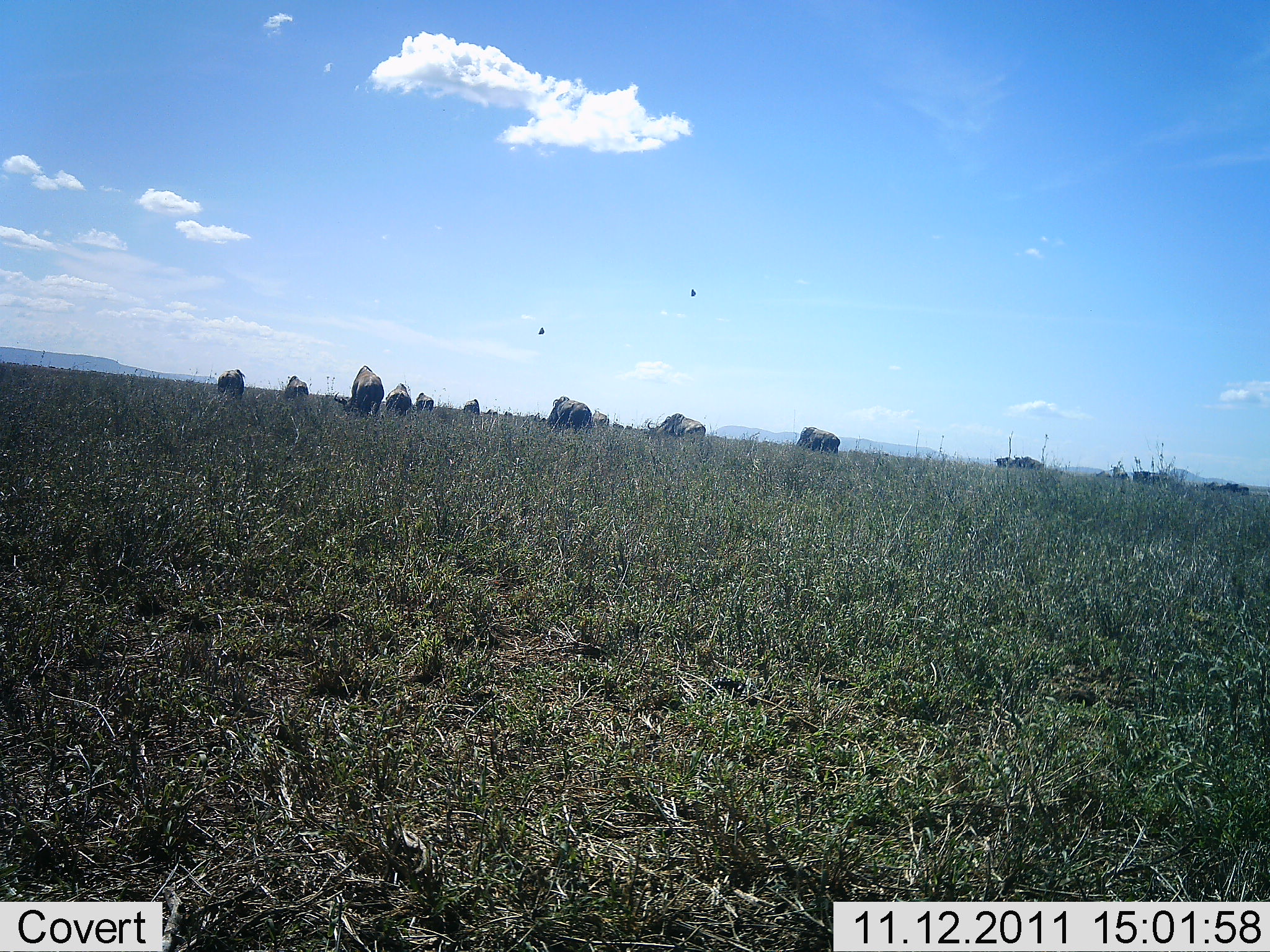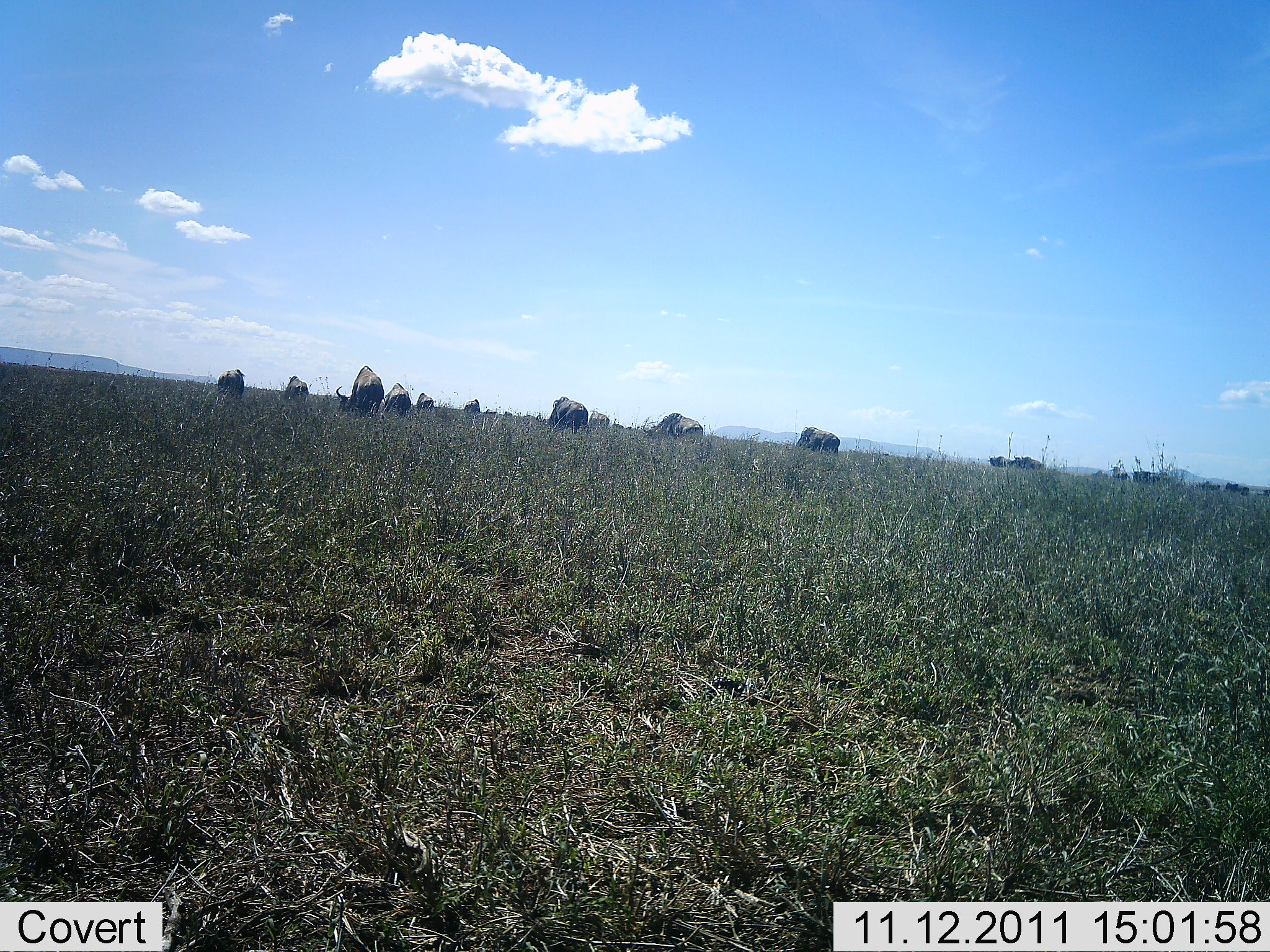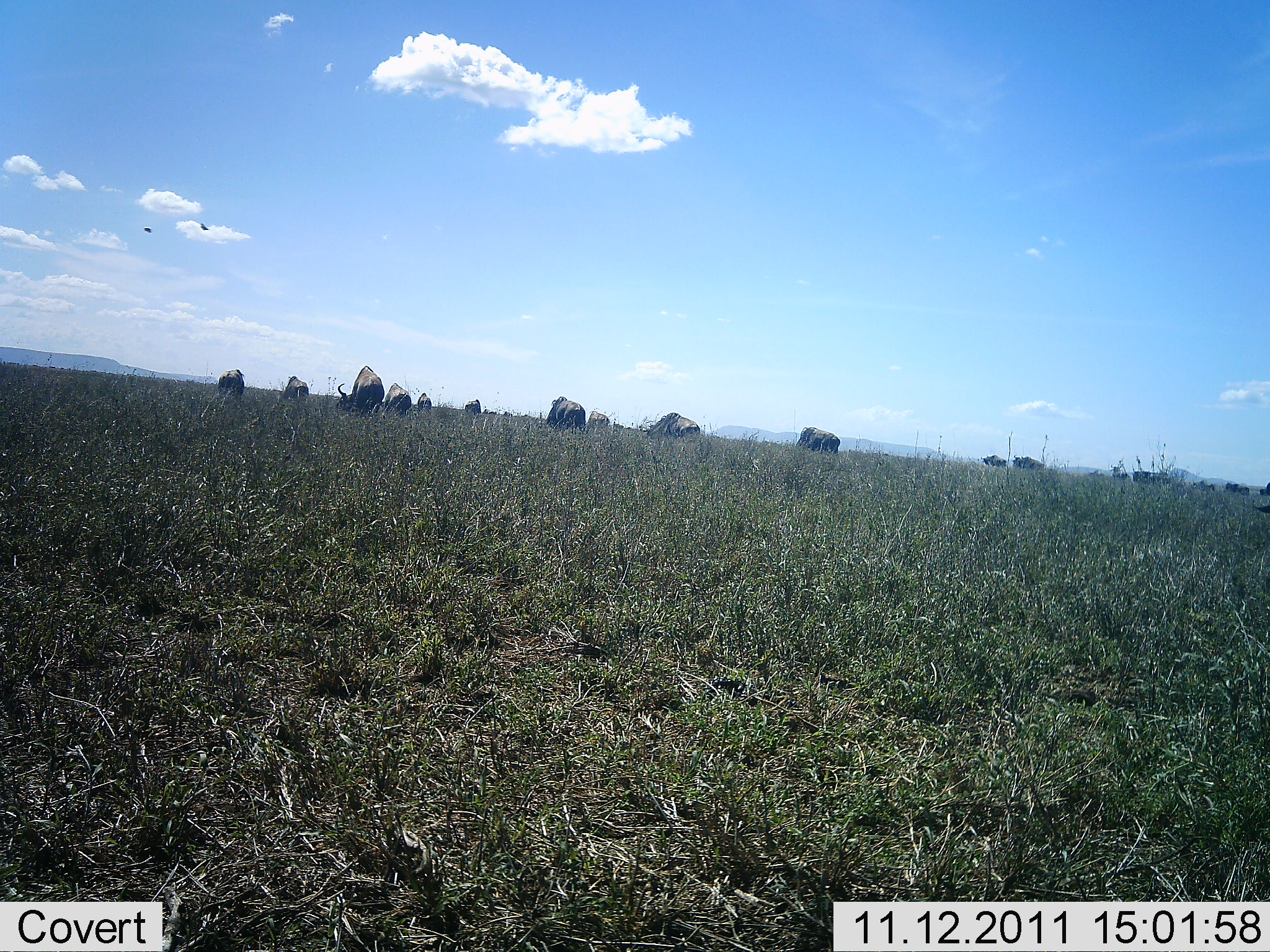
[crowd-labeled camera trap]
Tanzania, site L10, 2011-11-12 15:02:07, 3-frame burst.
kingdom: Animalia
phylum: Chordata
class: Mammalia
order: Artiodactyla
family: Bovidae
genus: Connochaetes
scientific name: Connochaetes taurinus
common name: blue wildebeest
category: wildebeest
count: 11-50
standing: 15%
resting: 0%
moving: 8%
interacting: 0%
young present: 0%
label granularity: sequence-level